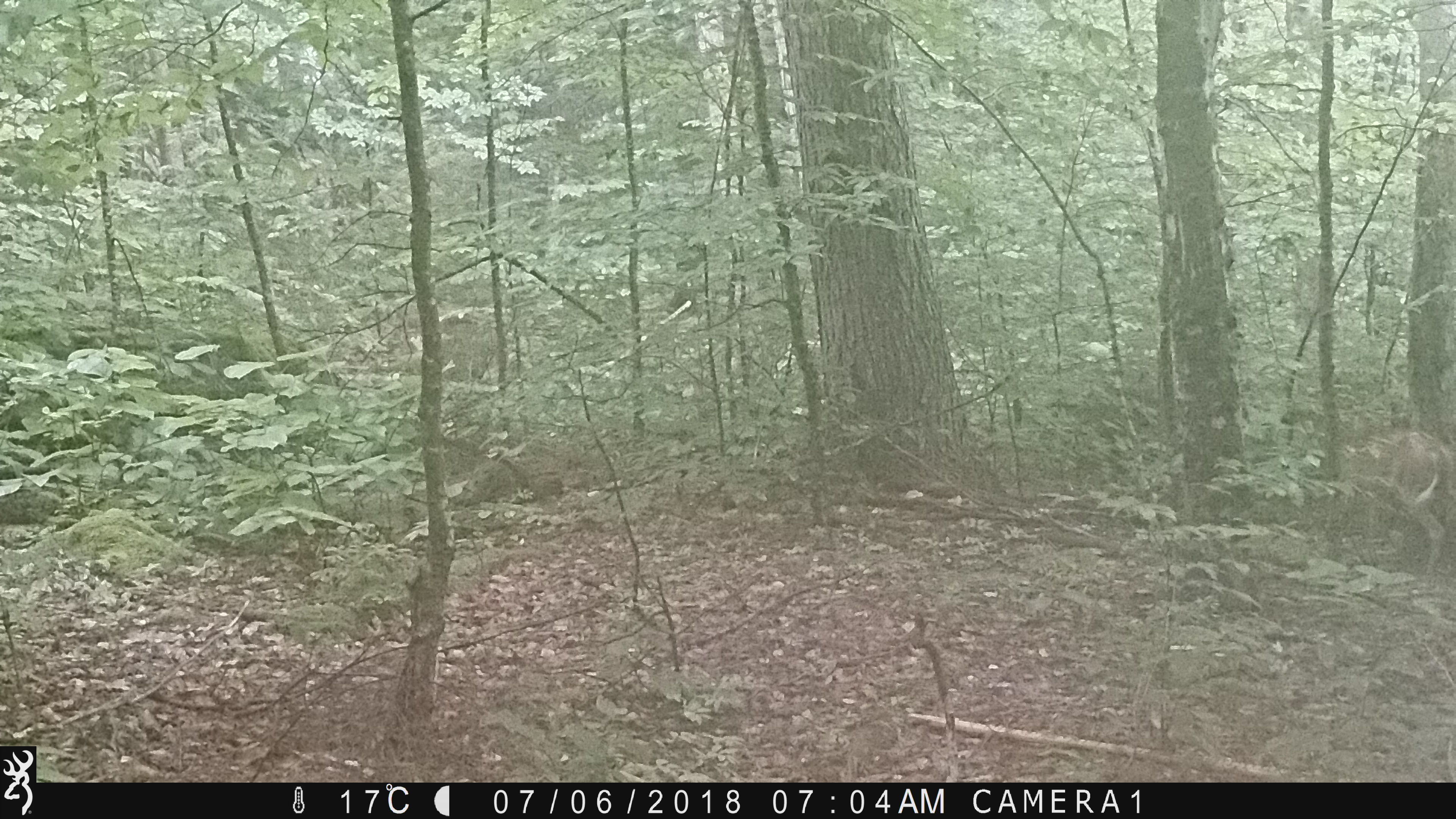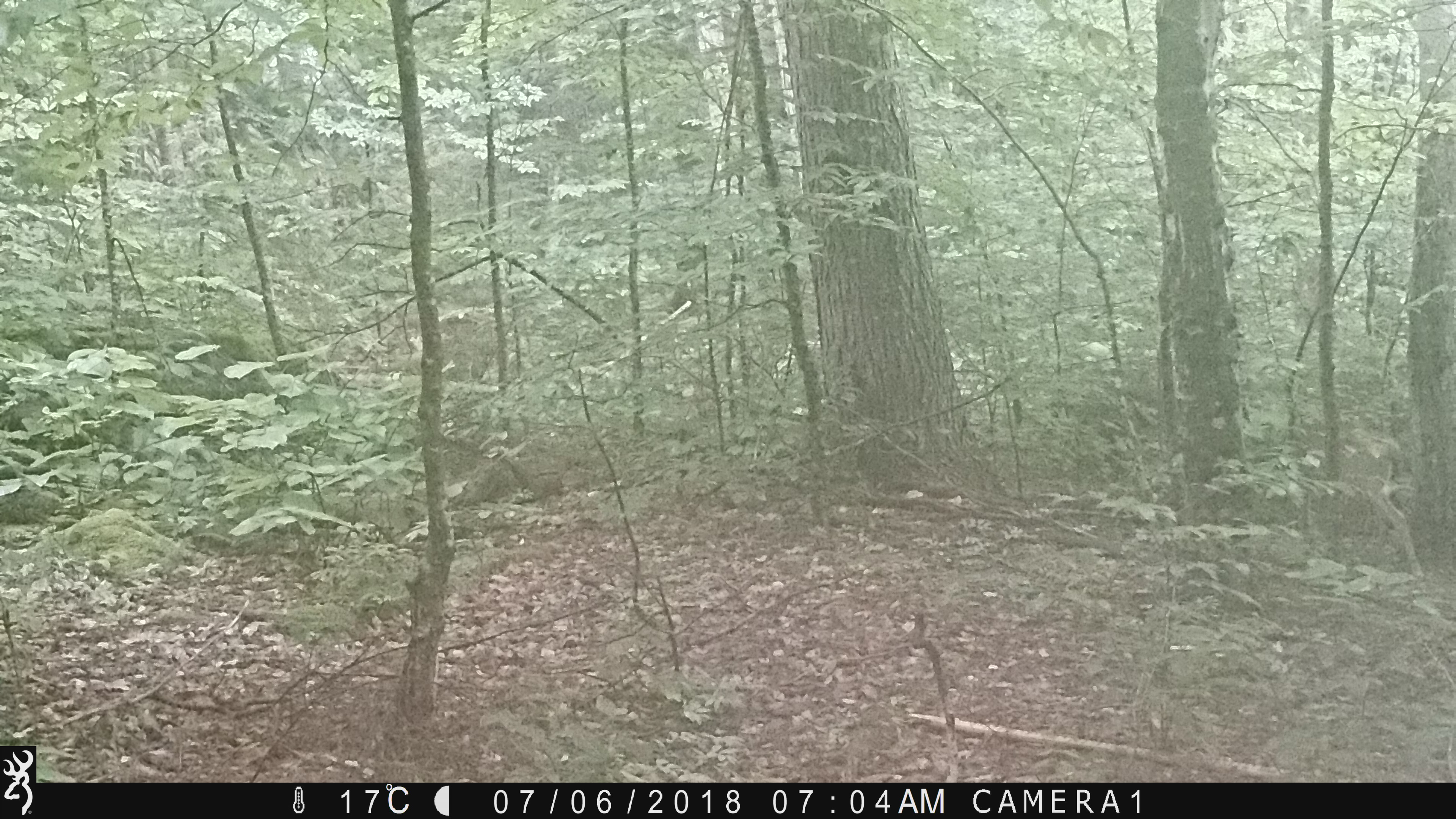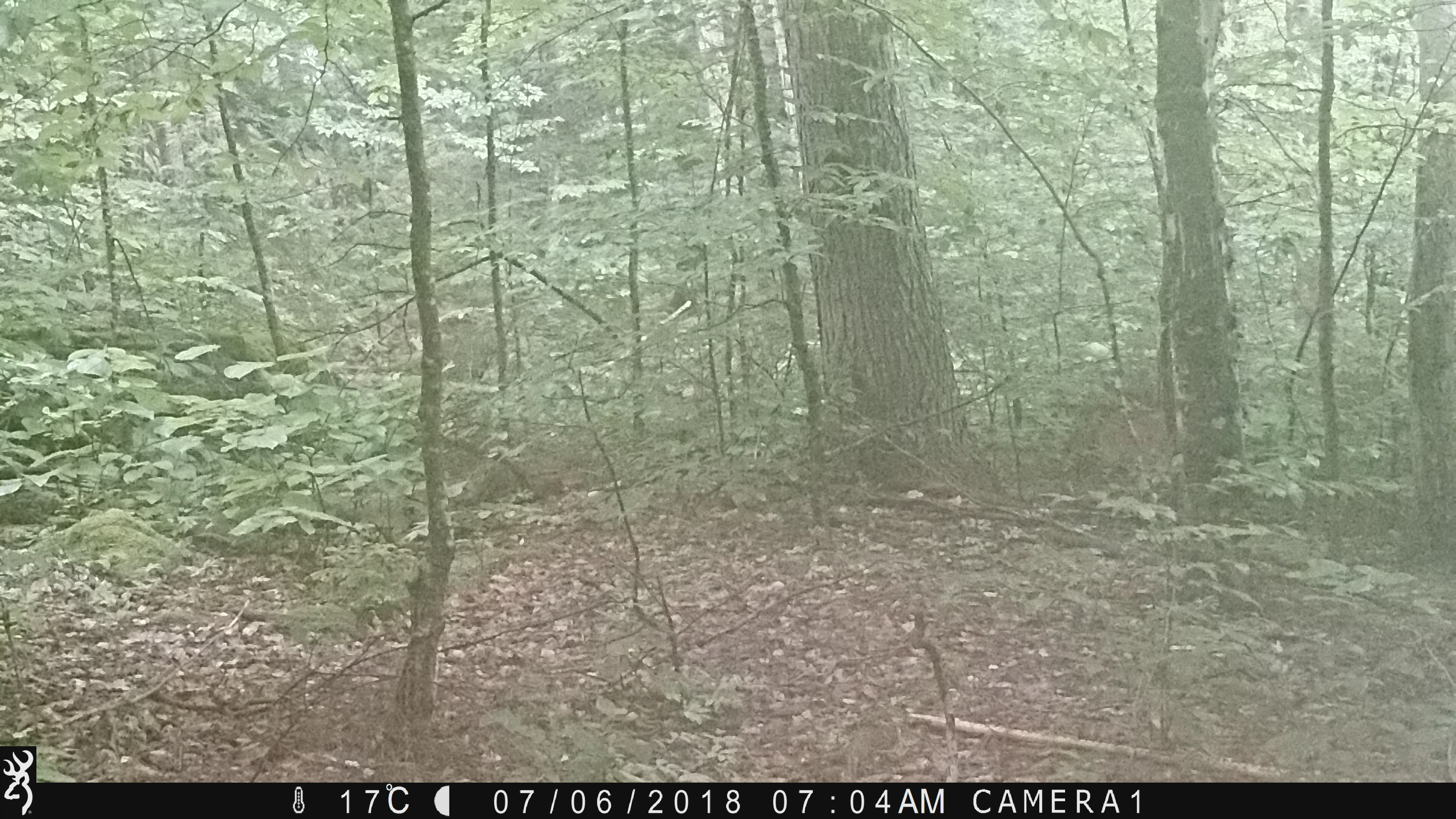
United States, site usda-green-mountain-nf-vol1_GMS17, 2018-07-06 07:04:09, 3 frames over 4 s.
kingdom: Animalia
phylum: Chordata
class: Mammalia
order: Artiodactyla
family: Cervidae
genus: Odocoileus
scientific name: Odocoileus virginianus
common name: white-tailed deer